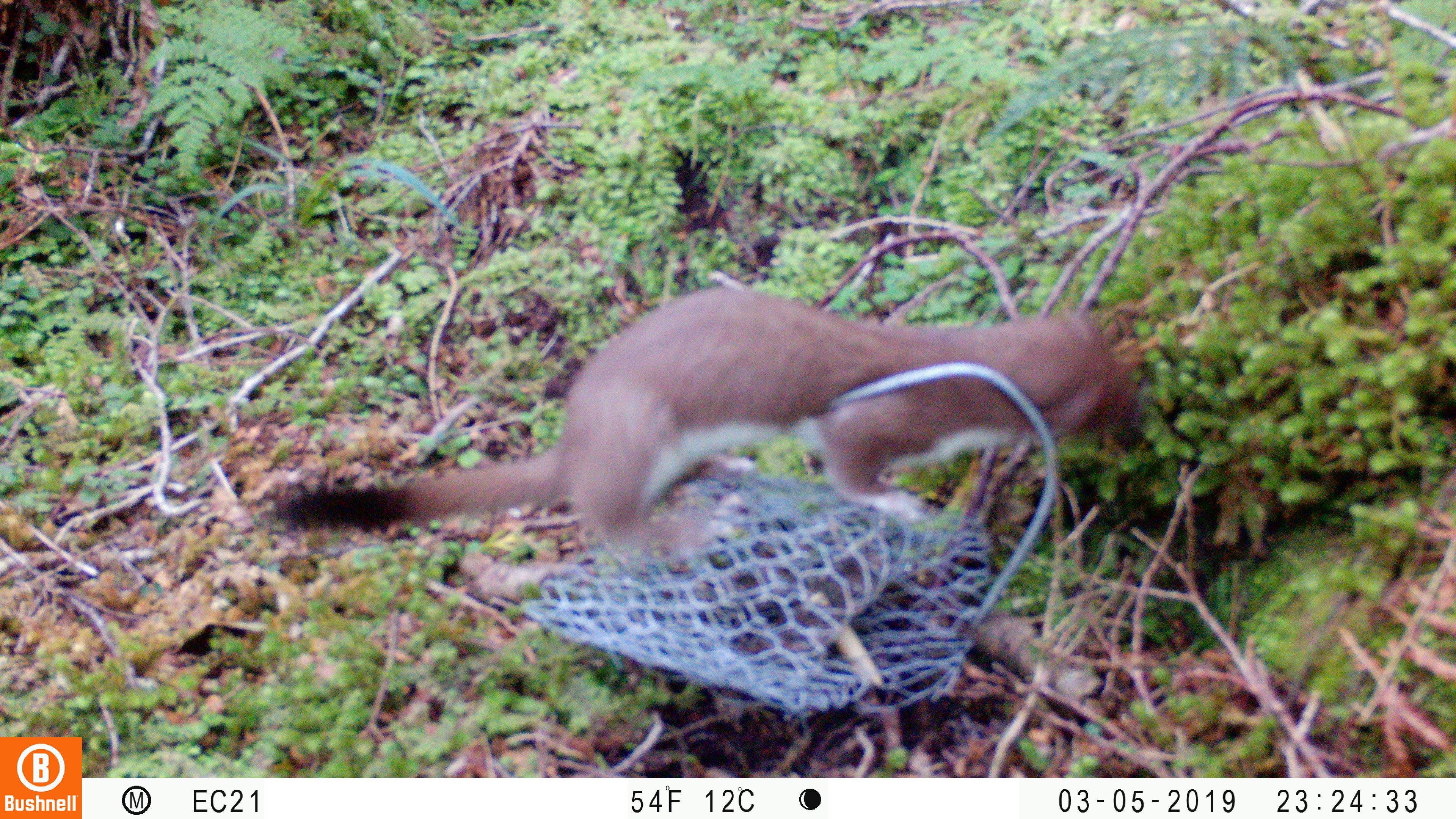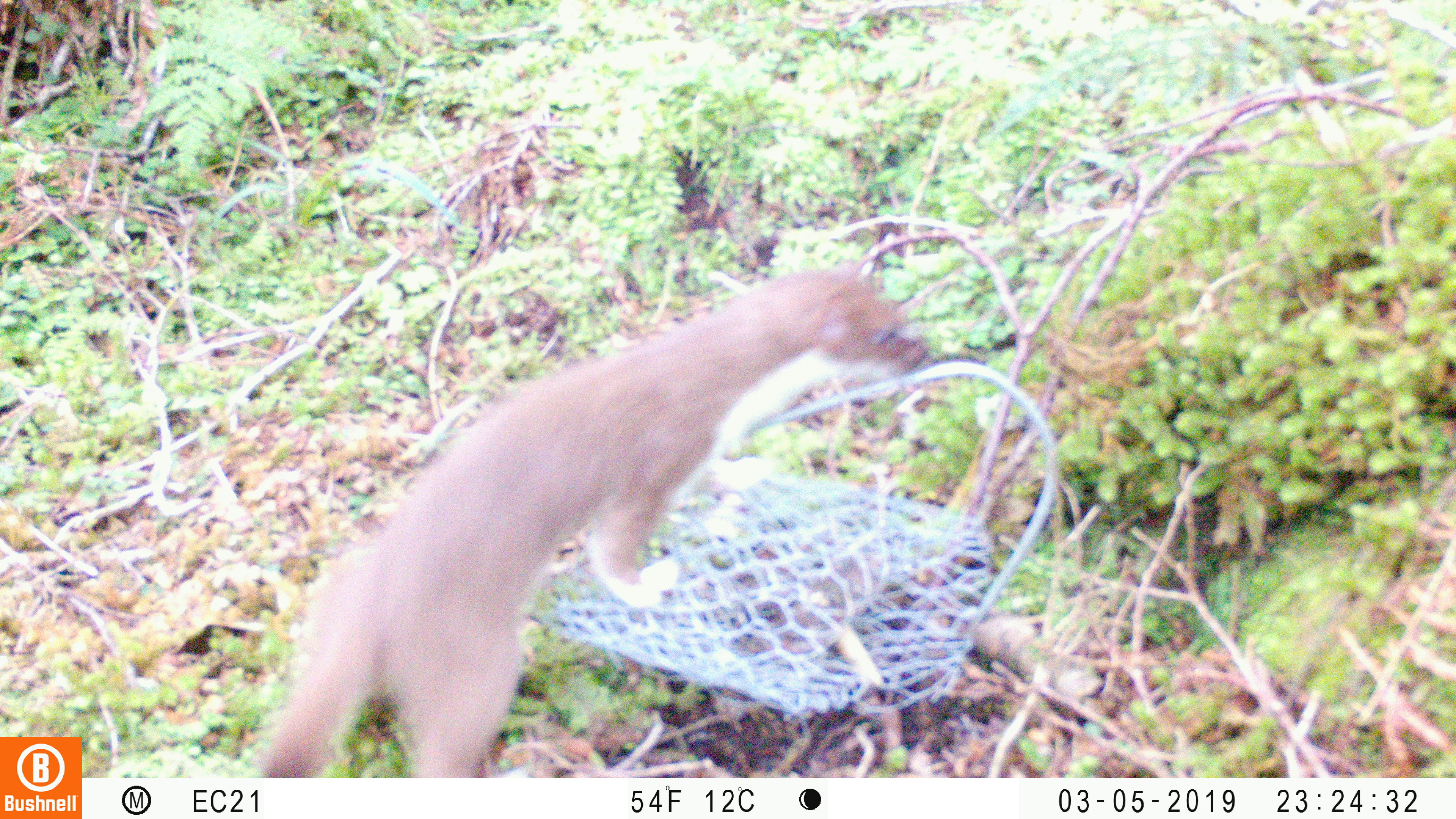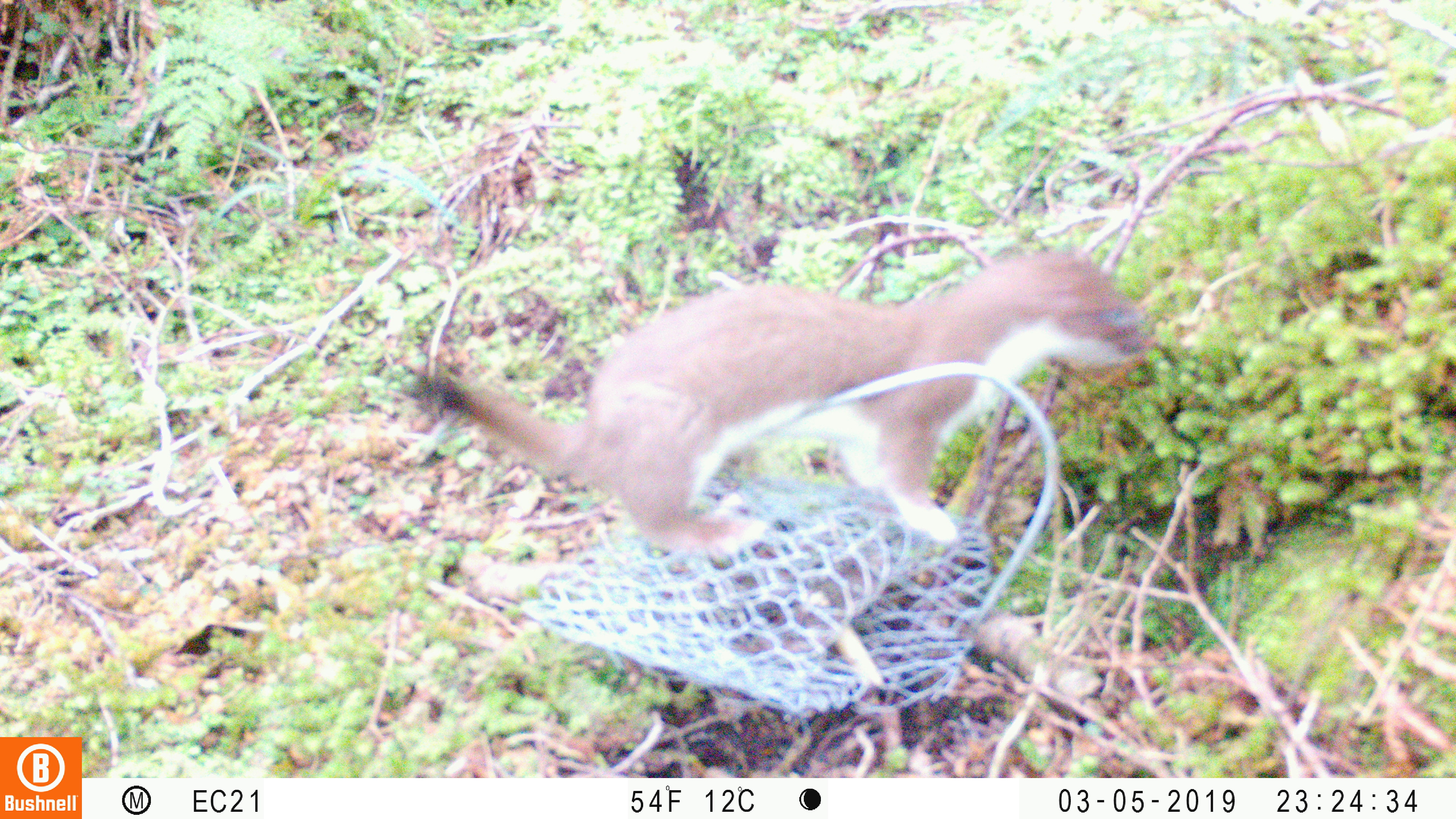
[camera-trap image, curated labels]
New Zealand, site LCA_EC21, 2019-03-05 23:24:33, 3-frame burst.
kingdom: Animalia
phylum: Chordata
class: Mammalia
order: Carnivora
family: Mustelidae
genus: Mustela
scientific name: Mustela erminea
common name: stoat